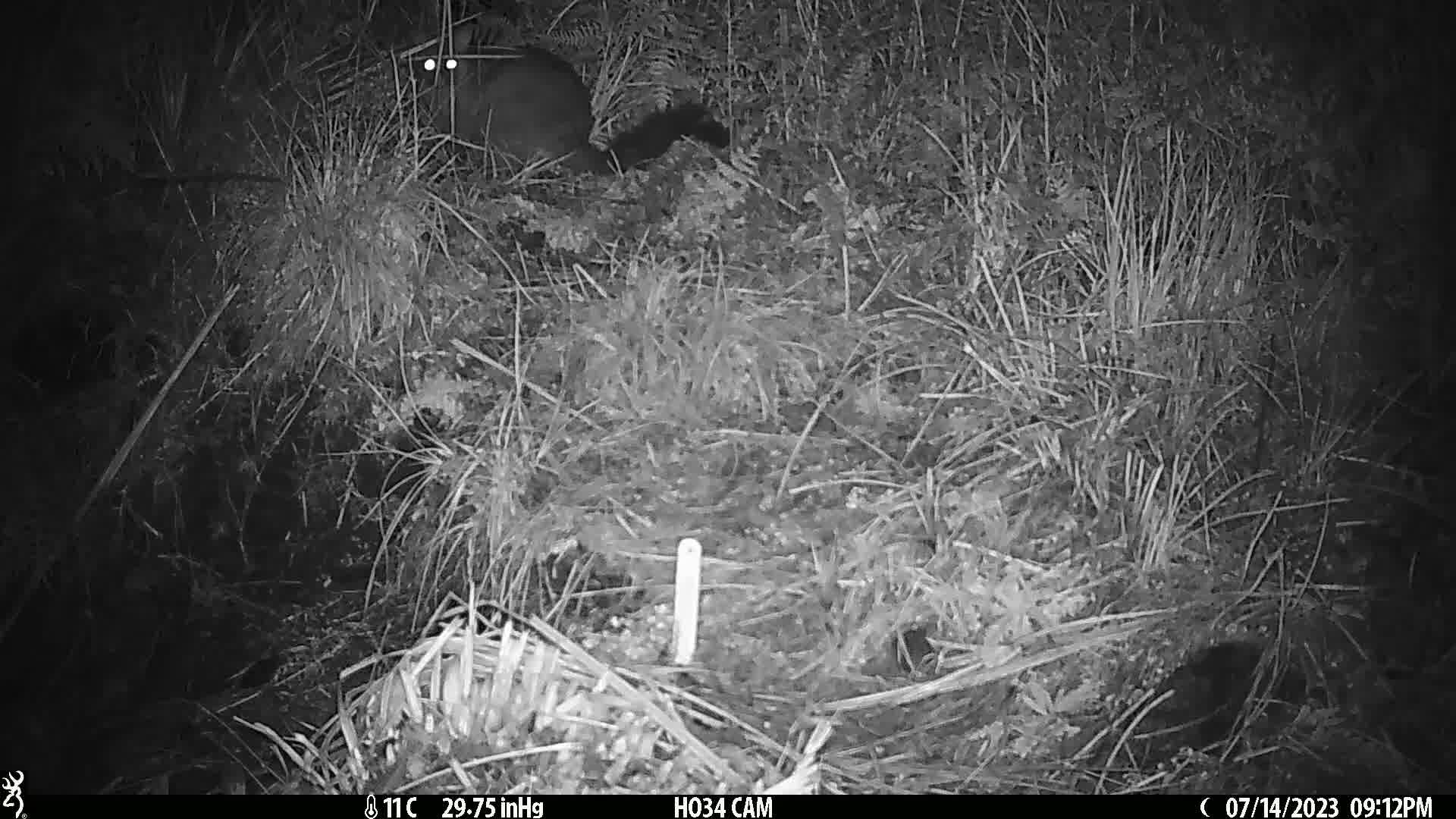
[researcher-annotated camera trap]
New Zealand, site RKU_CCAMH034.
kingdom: Animalia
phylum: Chordata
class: Mammalia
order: Diprotodontia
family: Phalangeridae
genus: Trichosurus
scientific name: Trichosurus vulpecula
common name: common brushtail possum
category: possum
Possum (common brushtail possum) (Trichosurus vulpecula).